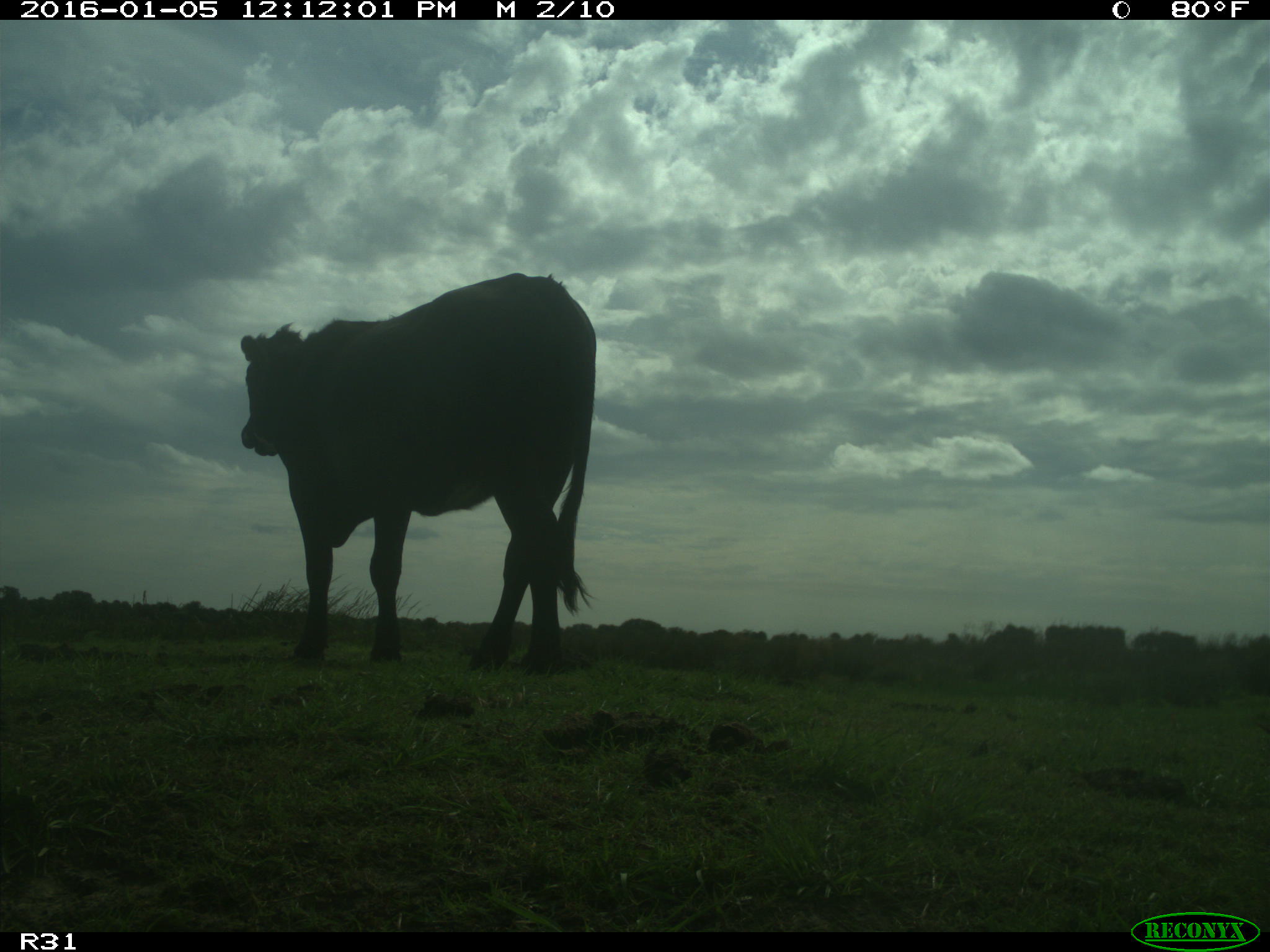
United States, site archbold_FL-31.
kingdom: Animalia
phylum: Chordata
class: Mammalia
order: Artiodactyla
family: Bovidae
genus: Bos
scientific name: Bos taurus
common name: domestic cow